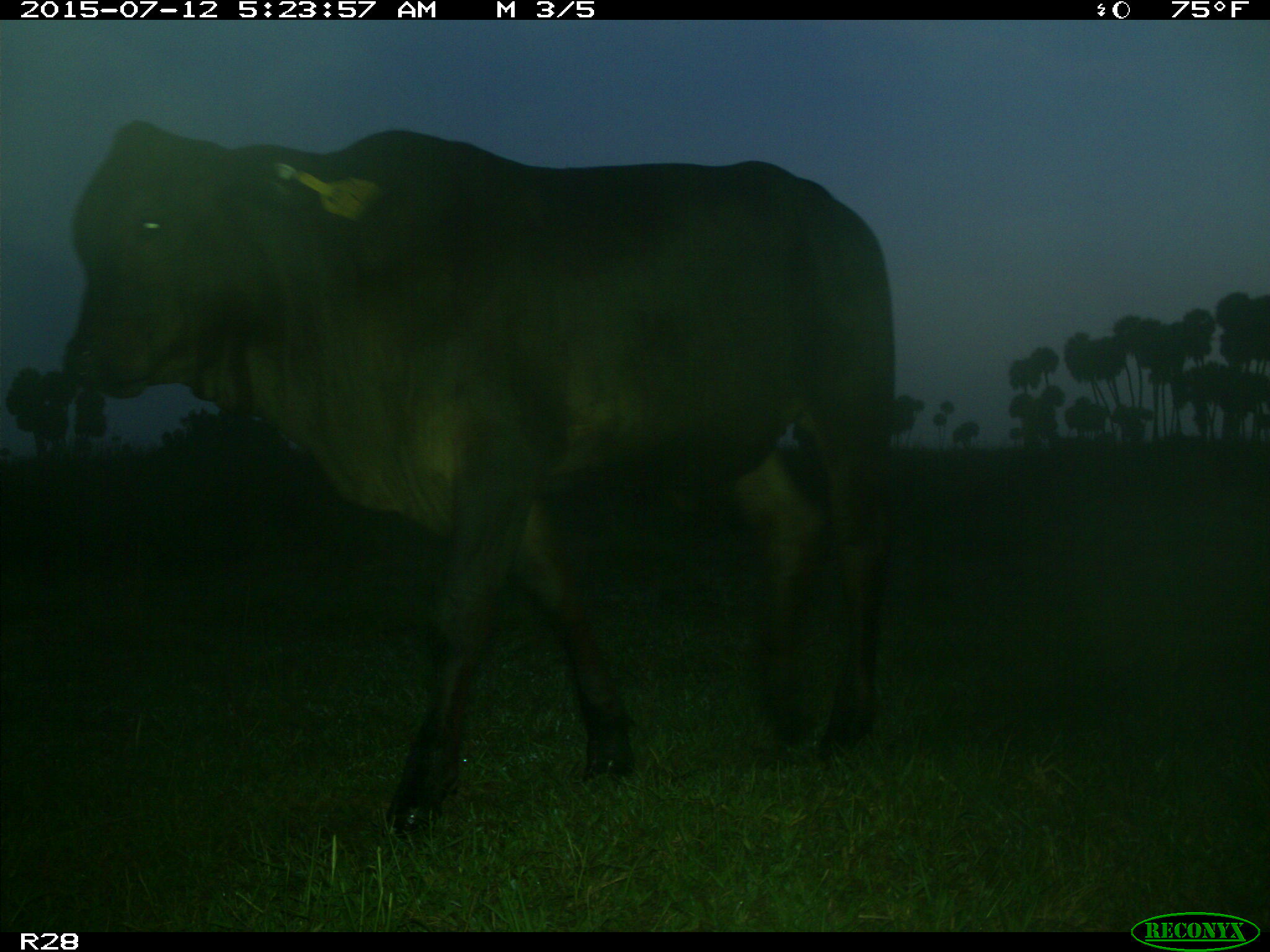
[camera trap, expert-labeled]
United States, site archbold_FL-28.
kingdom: Animalia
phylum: Chordata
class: Mammalia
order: Artiodactyla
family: Bovidae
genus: Bos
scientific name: Bos taurus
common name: domestic cow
Bos taurus (domestic cow).